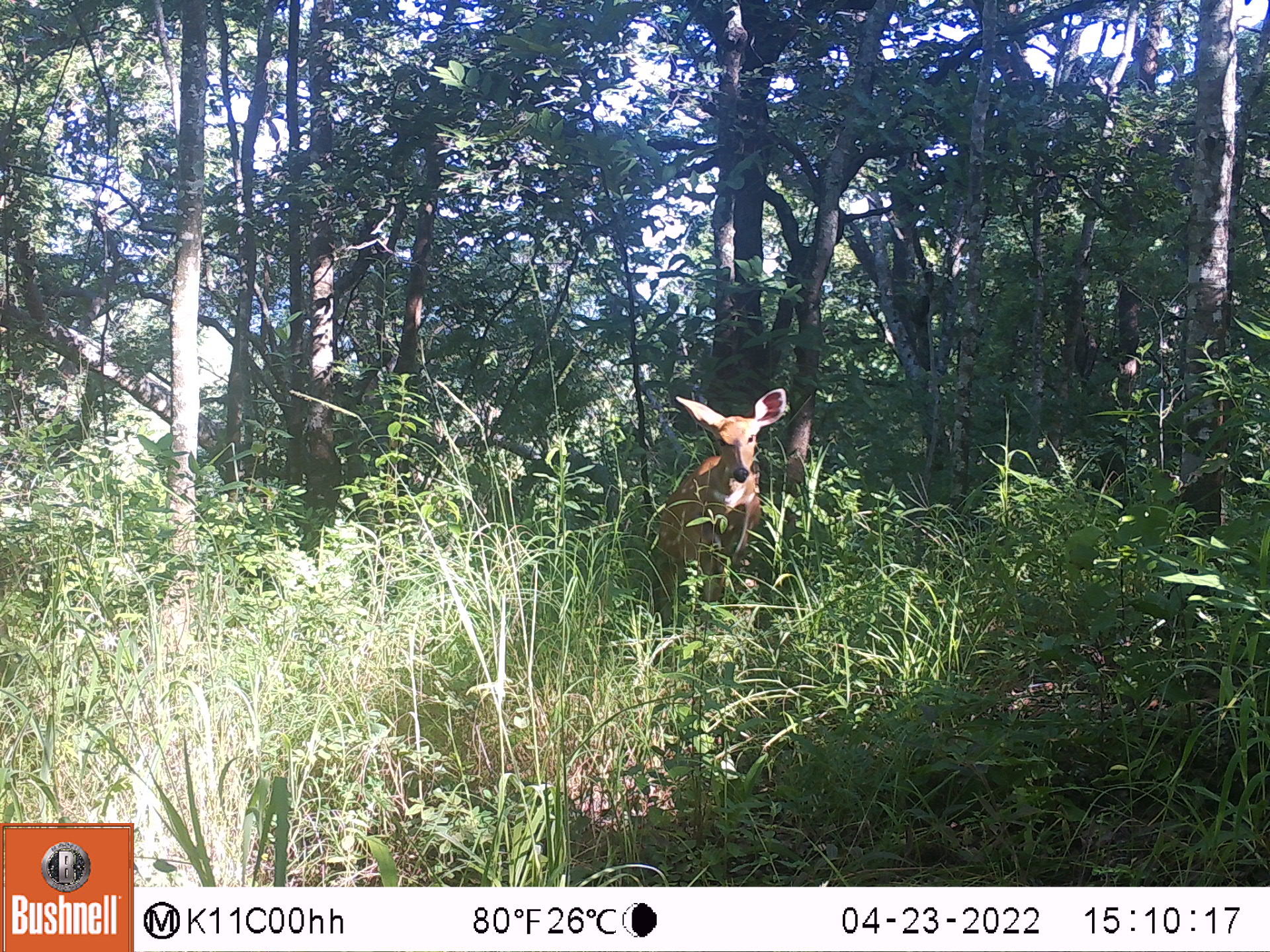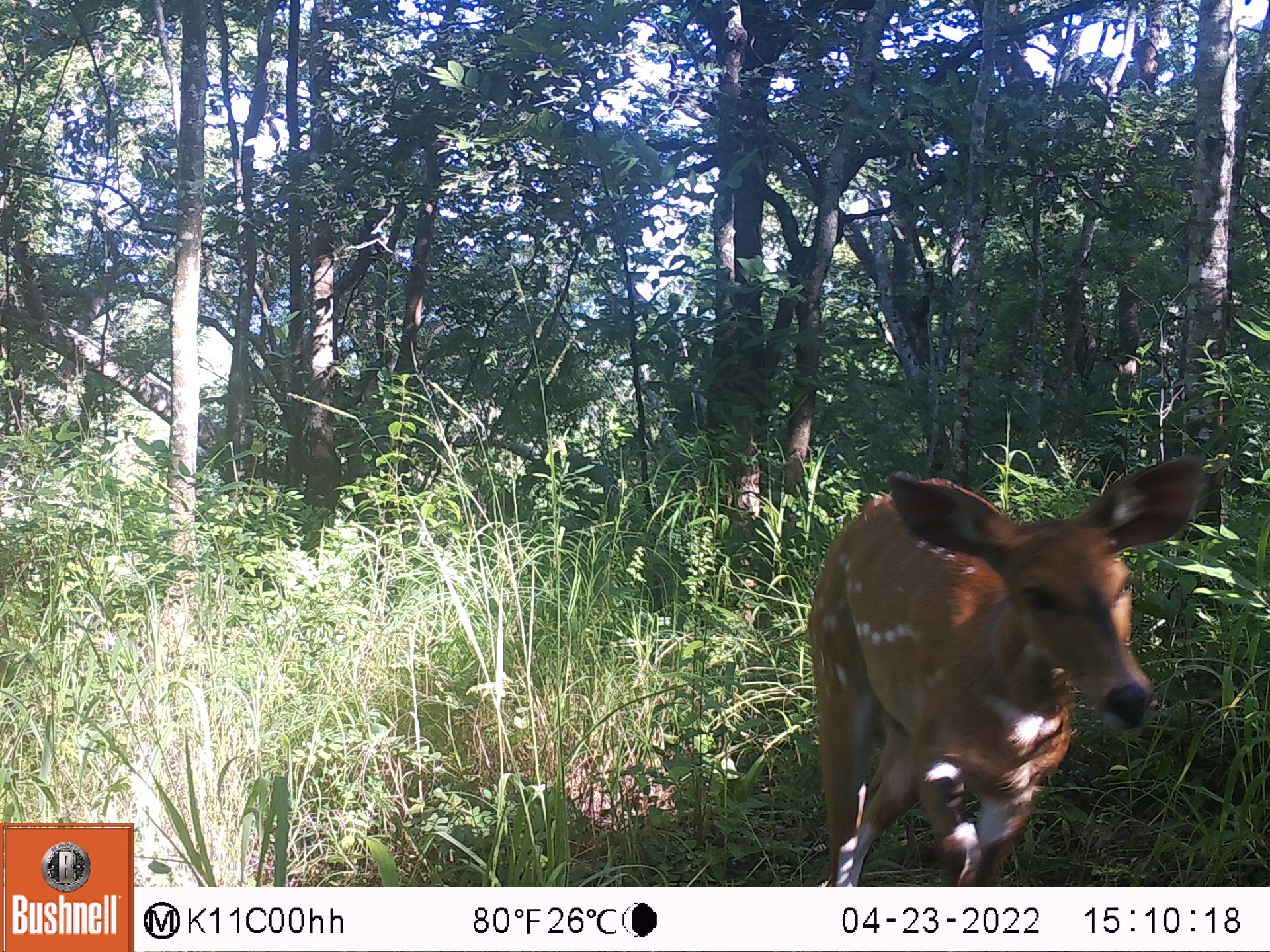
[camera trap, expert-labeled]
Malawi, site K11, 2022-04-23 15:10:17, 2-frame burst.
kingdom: Animalia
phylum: Chordata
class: Mammalia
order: Artiodactyla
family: Bovidae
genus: Tragelaphus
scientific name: Tragelaphus sylvaticus sylvaticus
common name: cape bushbuck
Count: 1.